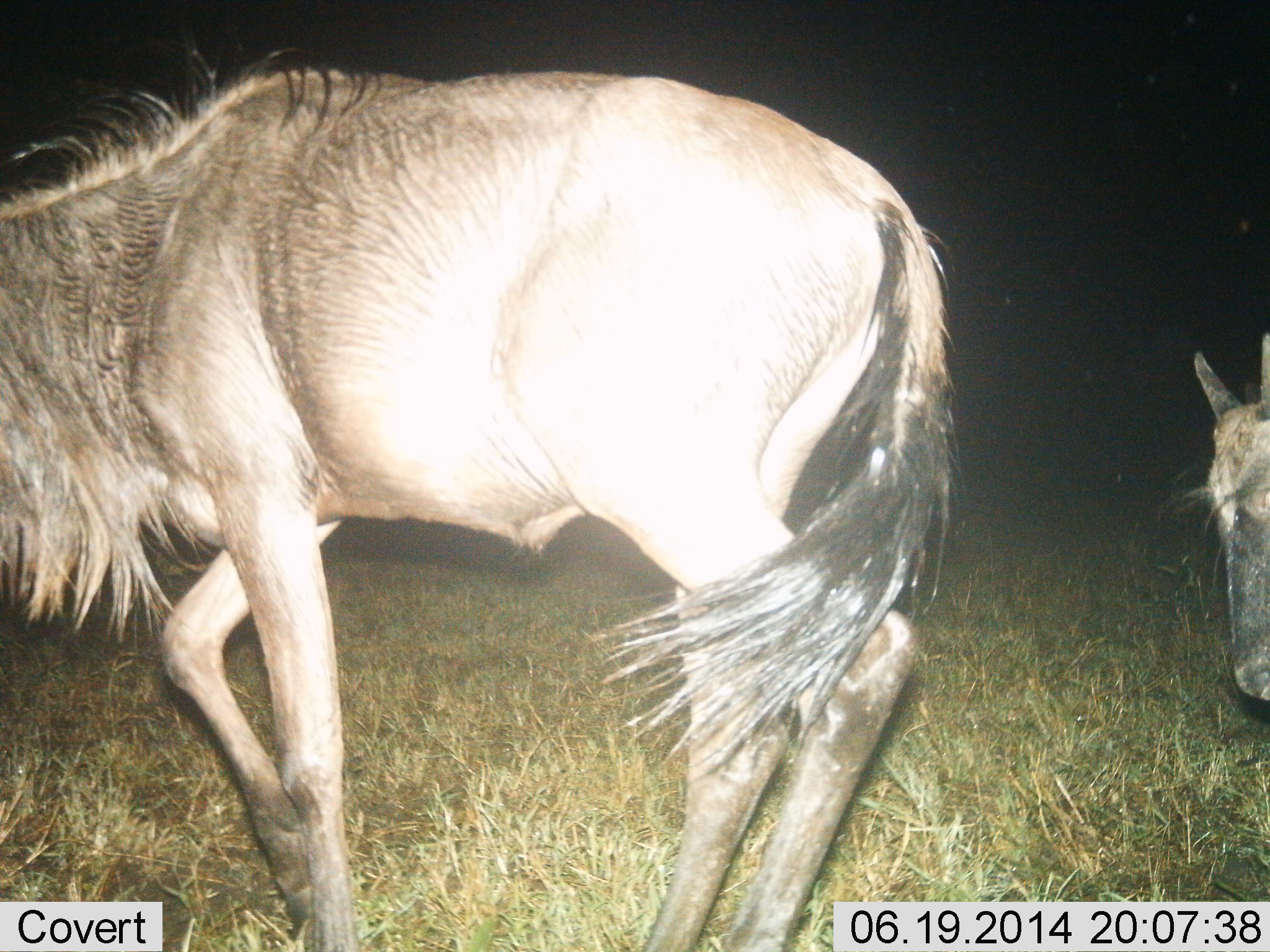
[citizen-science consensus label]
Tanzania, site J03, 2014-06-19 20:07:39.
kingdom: Animalia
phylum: Chordata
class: Mammalia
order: Artiodactyla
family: Bovidae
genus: Connochaetes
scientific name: Connochaetes taurinus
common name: blue wildebeest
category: wildebeest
Wildebeest (blue wildebeest) (Connochaetes taurinus), count 2. Behavior (volunteer vote fractions): standing 50%, resting 0%, moving 70%, interacting 0%. Young present (vote fraction): 30%. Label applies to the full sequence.